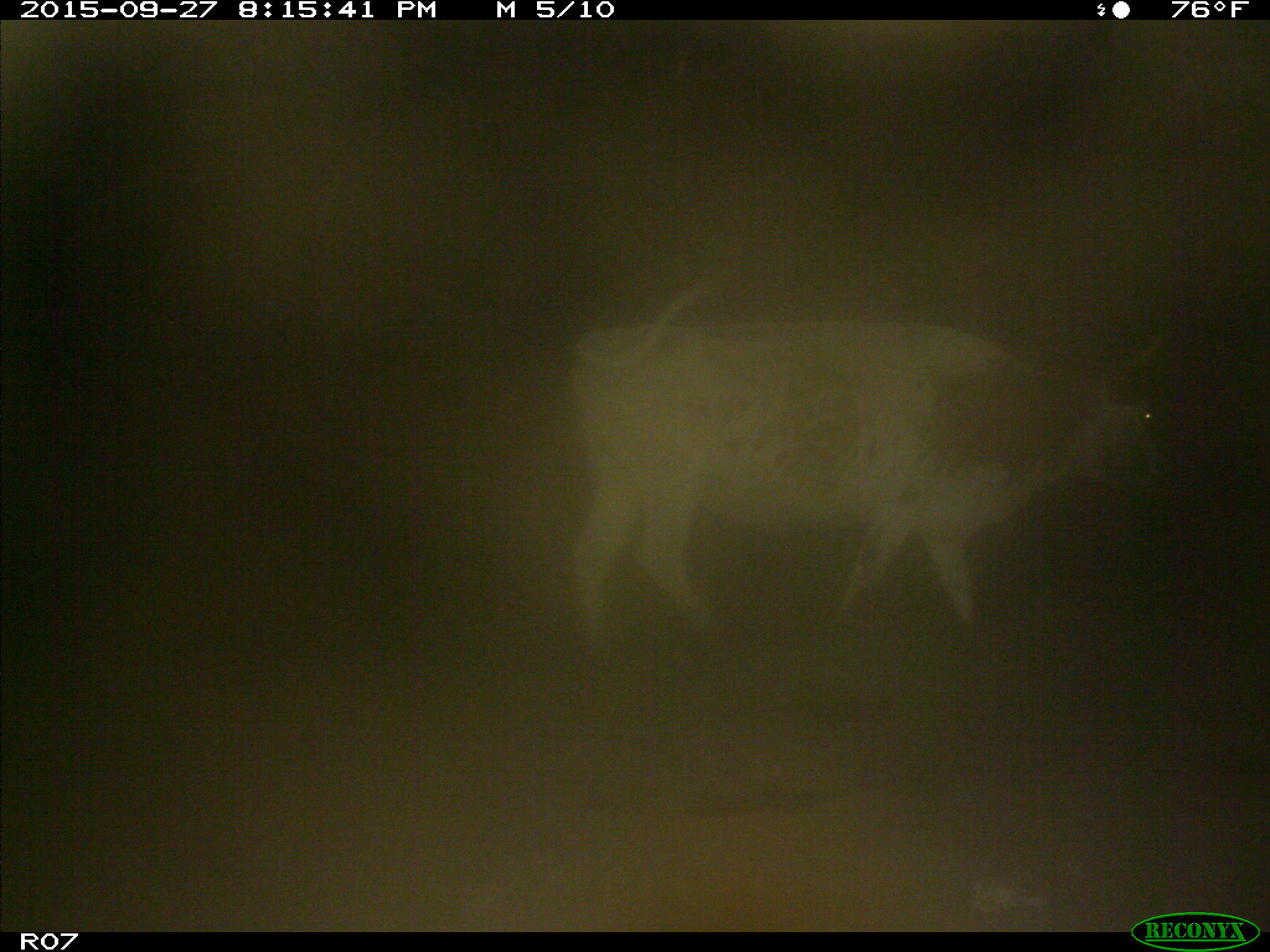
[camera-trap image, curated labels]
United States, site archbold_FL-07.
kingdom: Animalia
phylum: Chordata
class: Mammalia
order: Artiodactyla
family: Bovidae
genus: Bos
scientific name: Bos taurus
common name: domestic cow